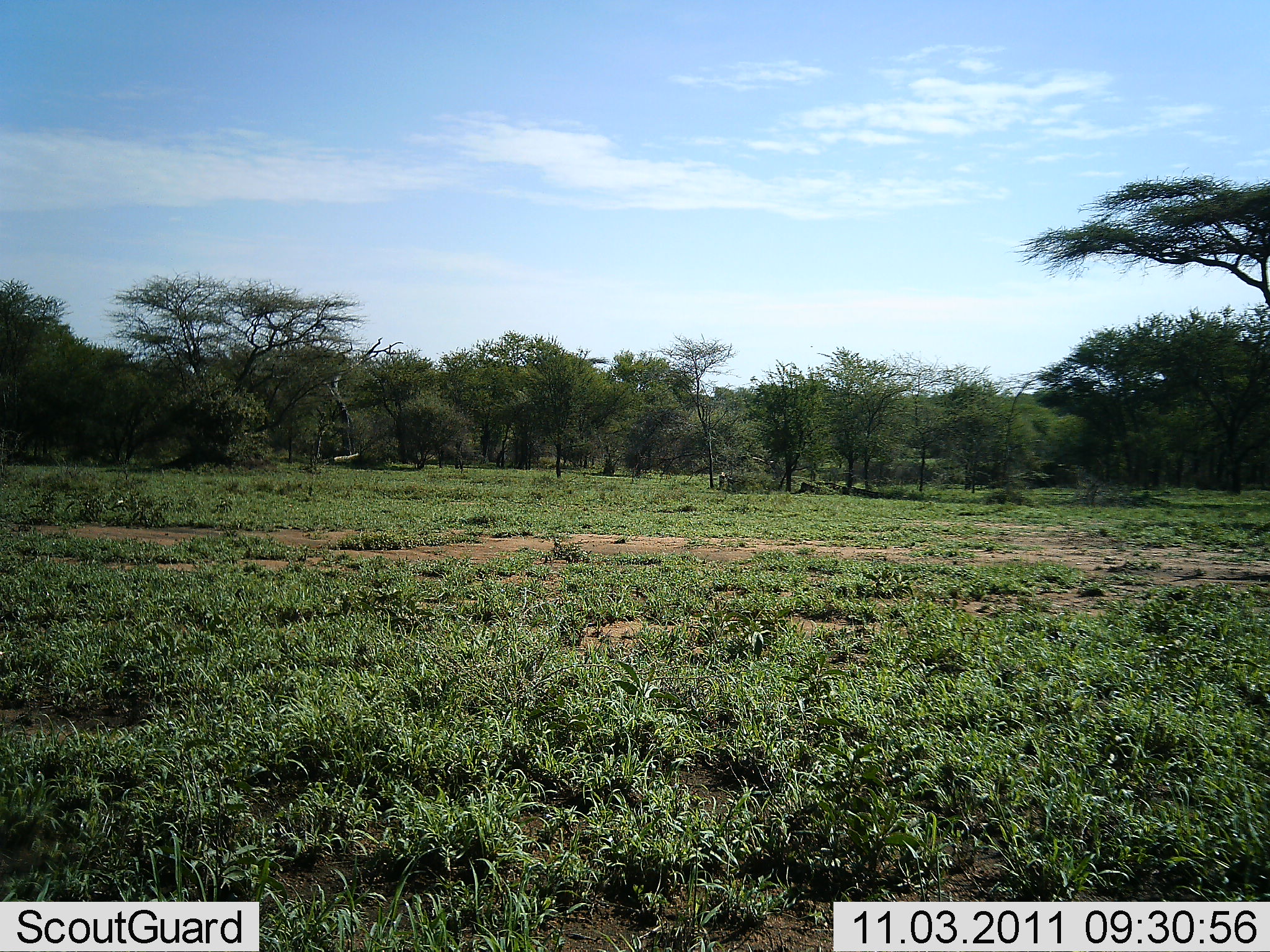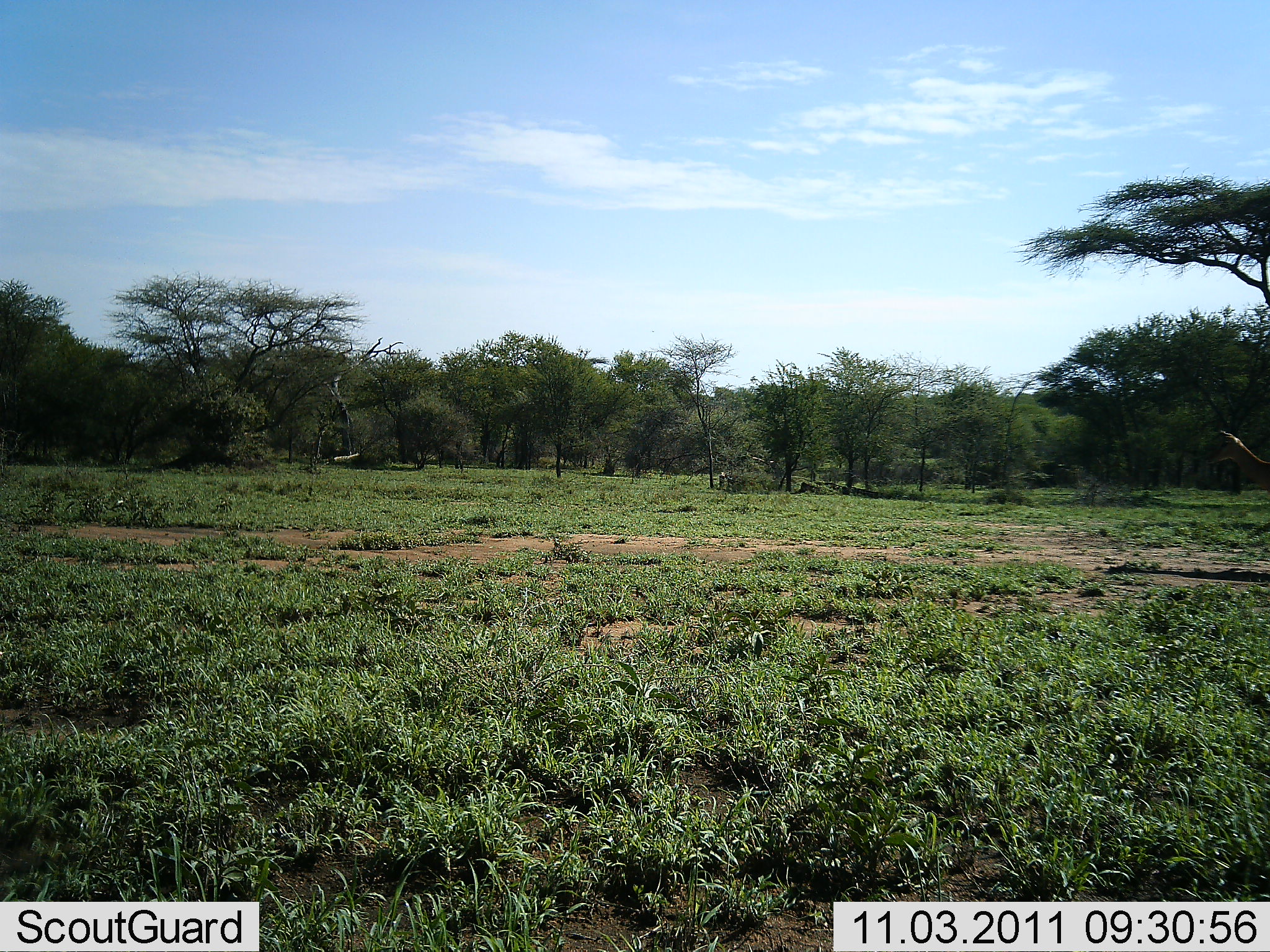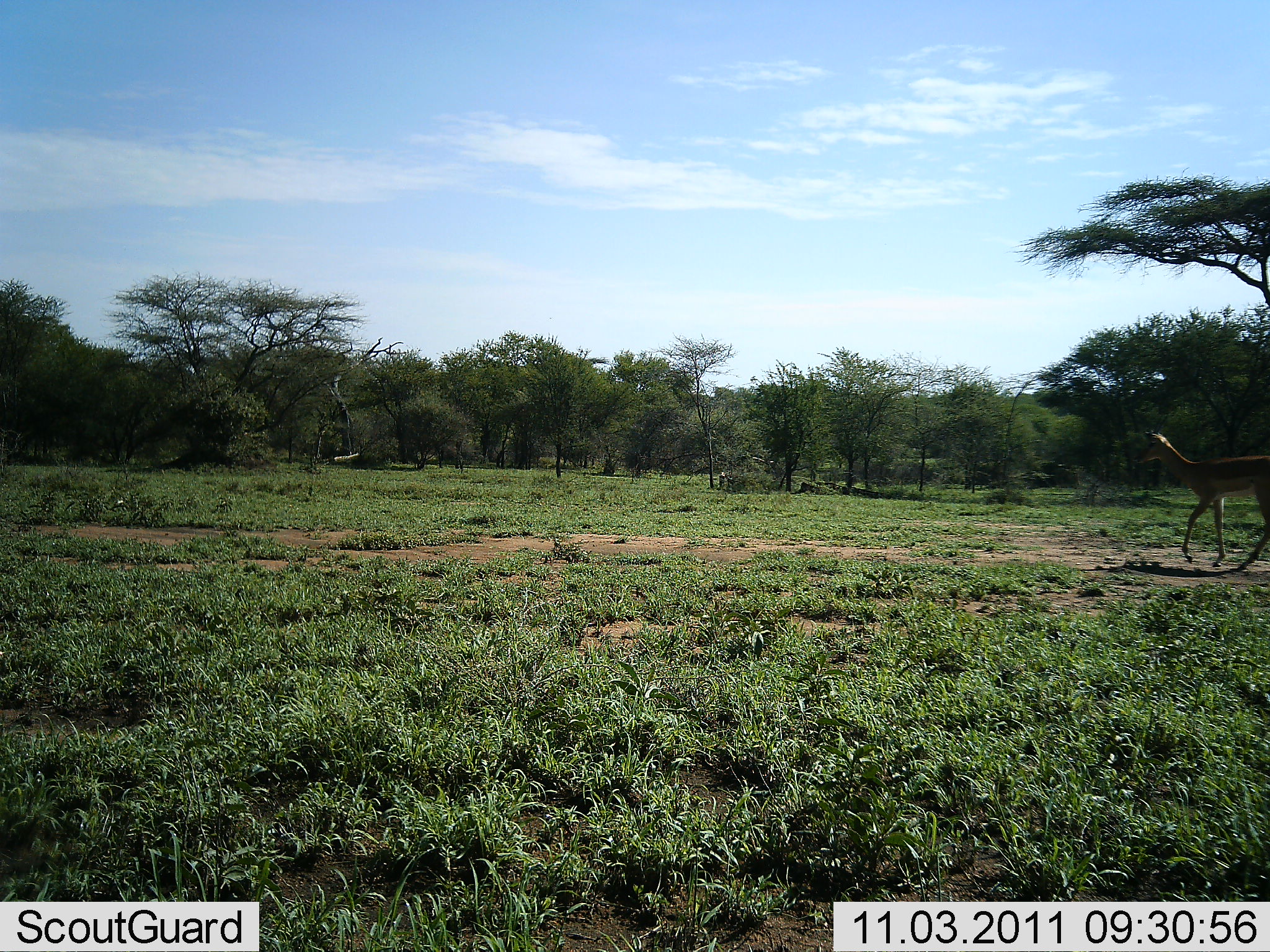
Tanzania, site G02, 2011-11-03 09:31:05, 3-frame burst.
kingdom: Animalia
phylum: Chordata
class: Mammalia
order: Artiodactyla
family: Bovidae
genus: Nanger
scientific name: Nanger granti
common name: grant's gazelle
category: gazellegrants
Gazellegrants (grant's gazelle) (Nanger granti), count 1. Behavior (volunteer vote fractions): standing 0%, resting 0%, moving 100%, interacting 0%. Young present (vote fraction): 0%. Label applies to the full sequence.